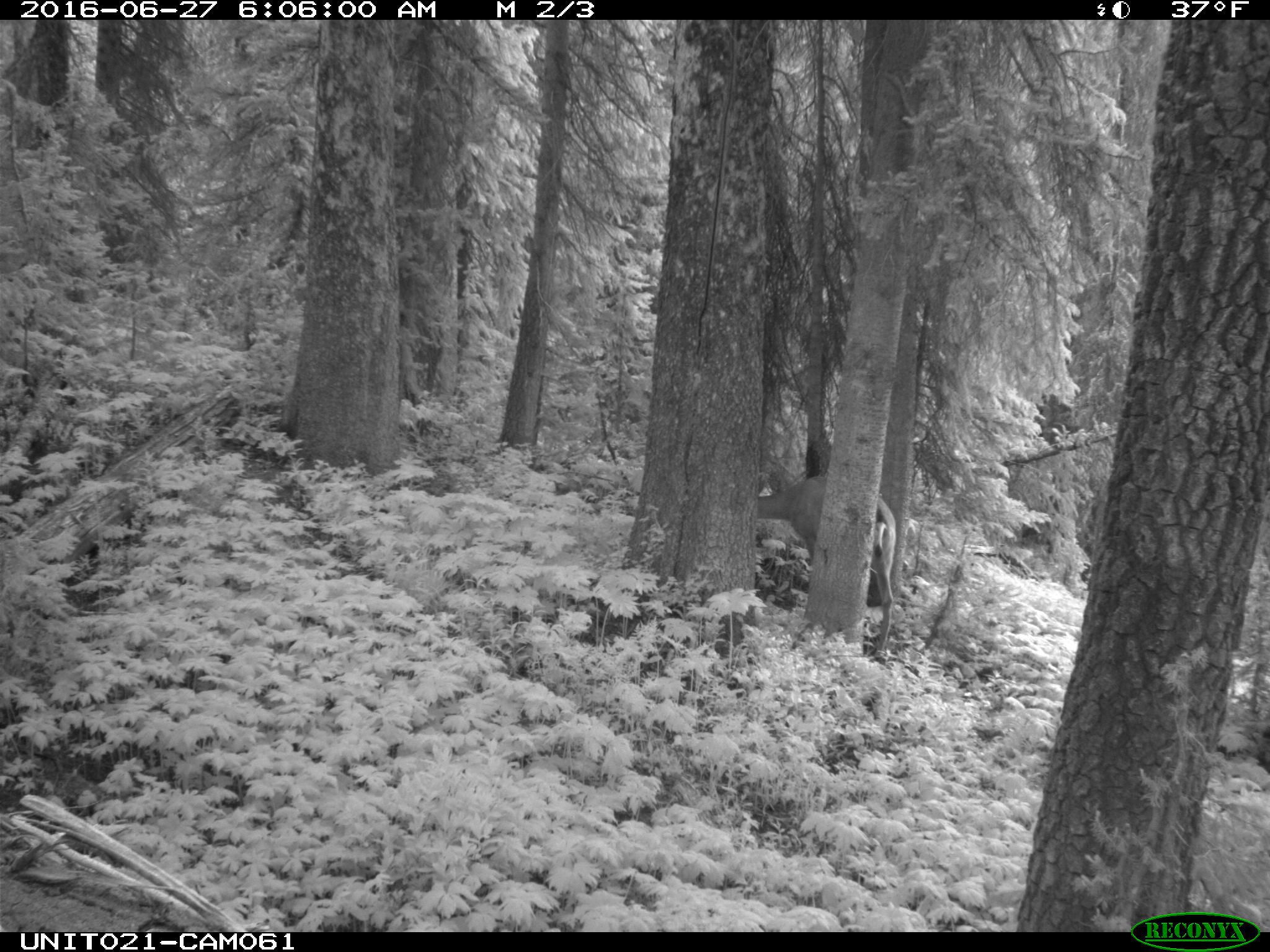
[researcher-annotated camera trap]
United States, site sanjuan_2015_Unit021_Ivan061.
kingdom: Animalia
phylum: Chordata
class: Mammalia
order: Artiodactyla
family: Cervidae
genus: Odocoileus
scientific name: Odocoileus hemionus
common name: mule deer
Odocoileus hemionus (mule deer).